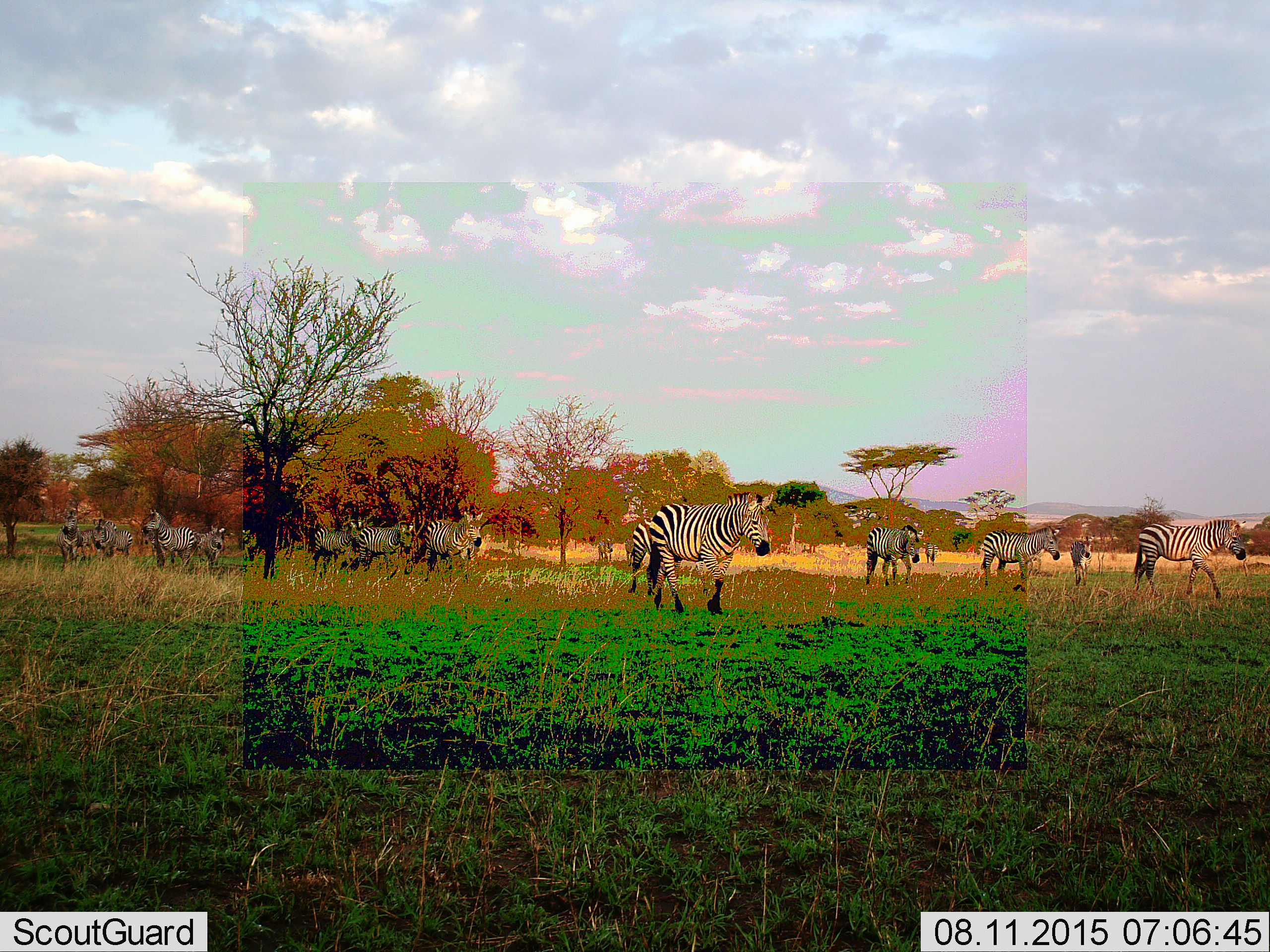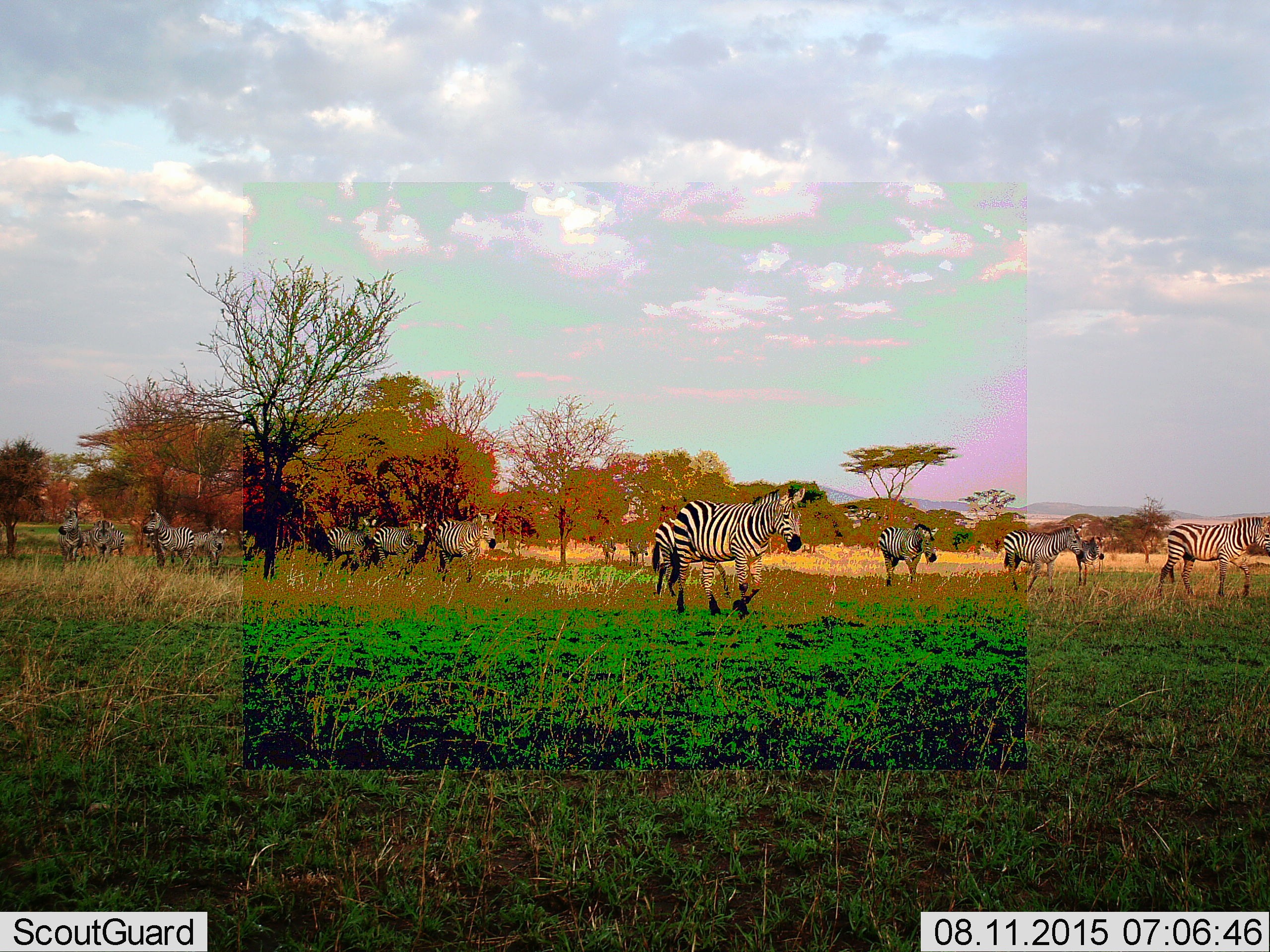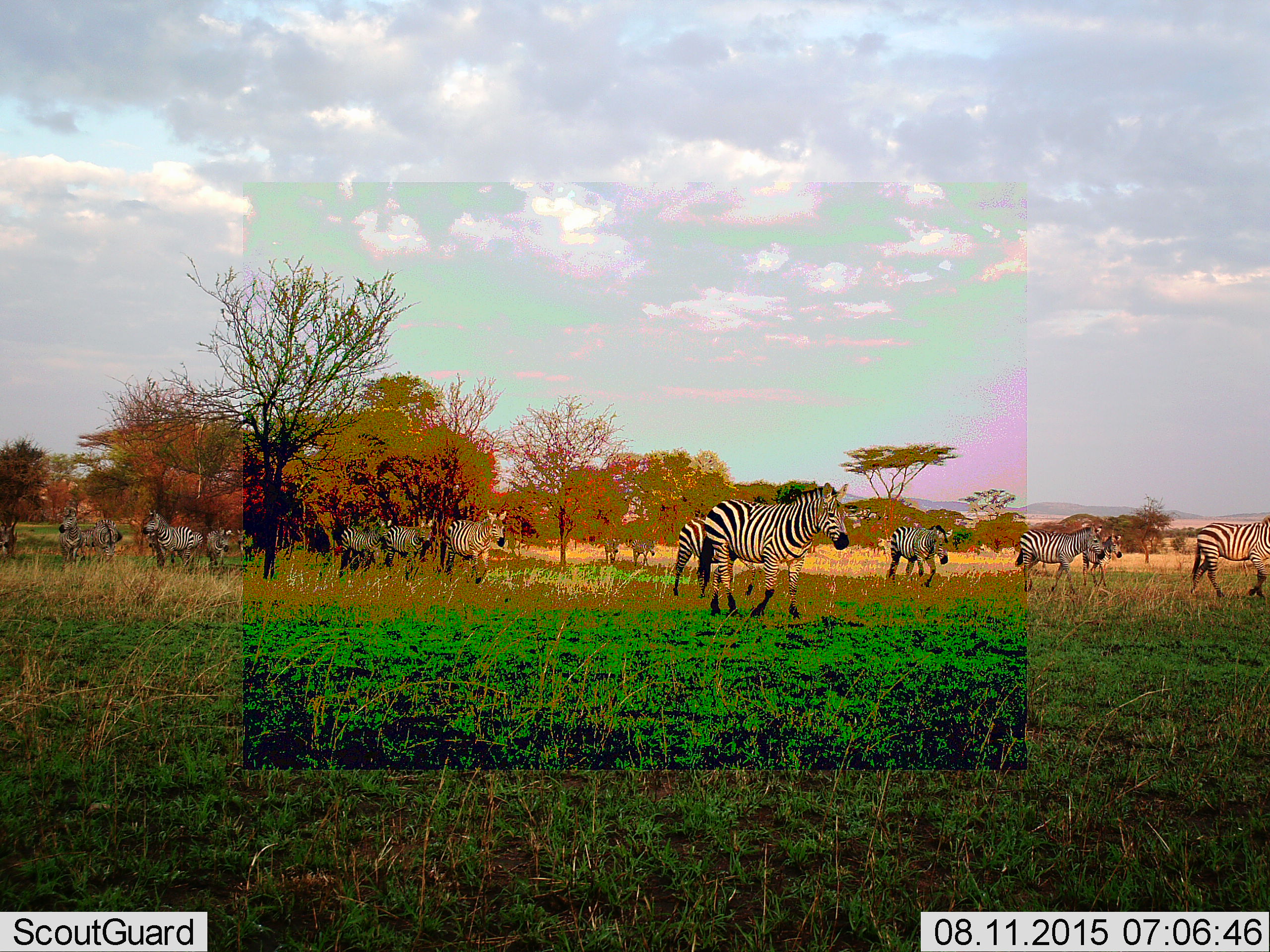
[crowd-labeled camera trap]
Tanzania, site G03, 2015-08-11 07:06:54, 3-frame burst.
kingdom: Animalia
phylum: Chordata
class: Mammalia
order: Perissodactyla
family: Equidae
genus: Equus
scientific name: Equus quagga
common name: plains zebra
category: zebra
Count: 11-50.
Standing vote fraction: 26%.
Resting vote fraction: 5%.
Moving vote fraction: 89%.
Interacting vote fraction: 5%.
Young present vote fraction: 32%.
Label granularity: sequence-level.